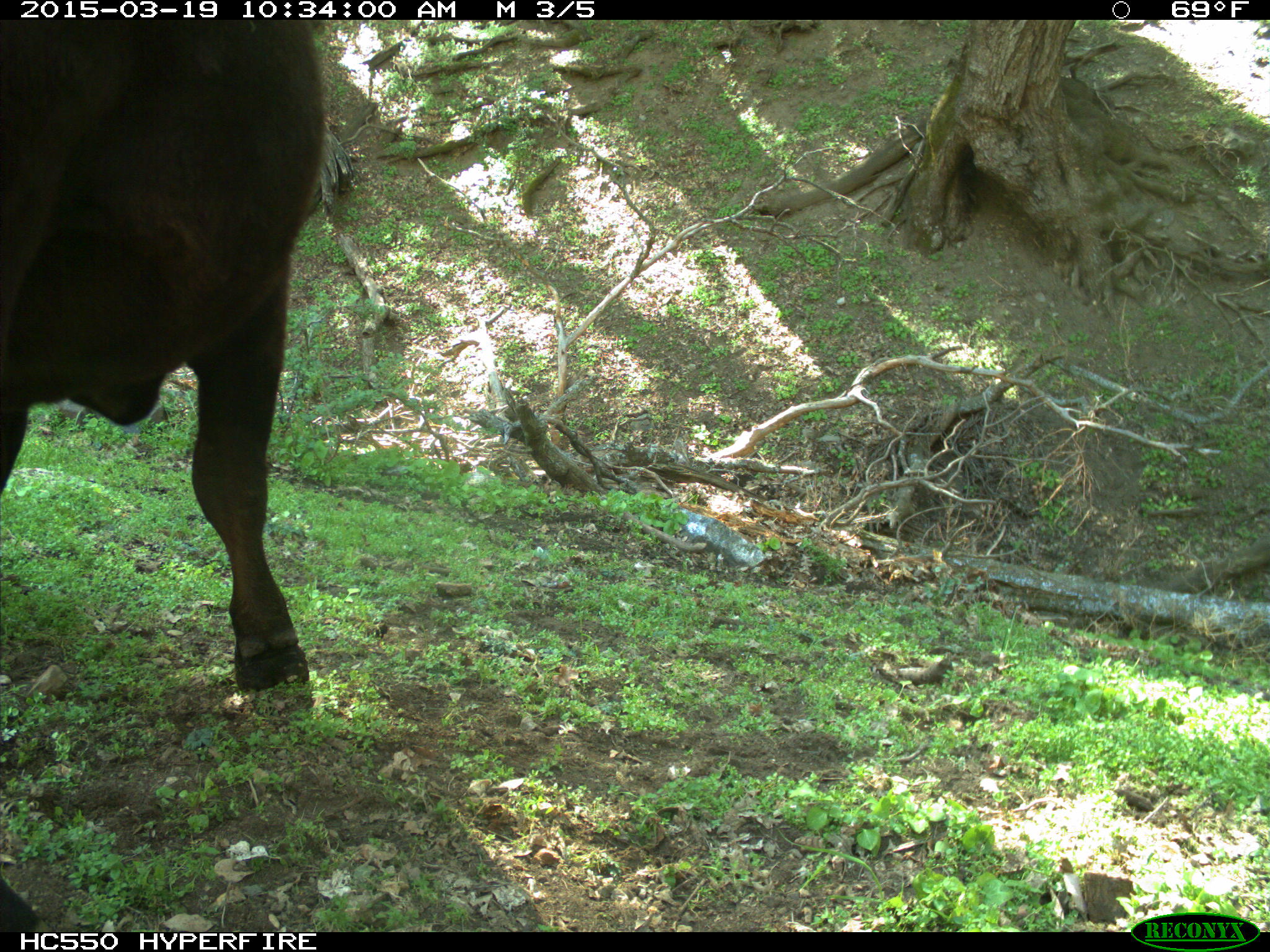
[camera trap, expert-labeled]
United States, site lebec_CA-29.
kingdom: Animalia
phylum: Chordata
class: Mammalia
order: Artiodactyla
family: Bovidae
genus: Bos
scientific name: Bos taurus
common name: domestic cow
Bos taurus (domestic cow).